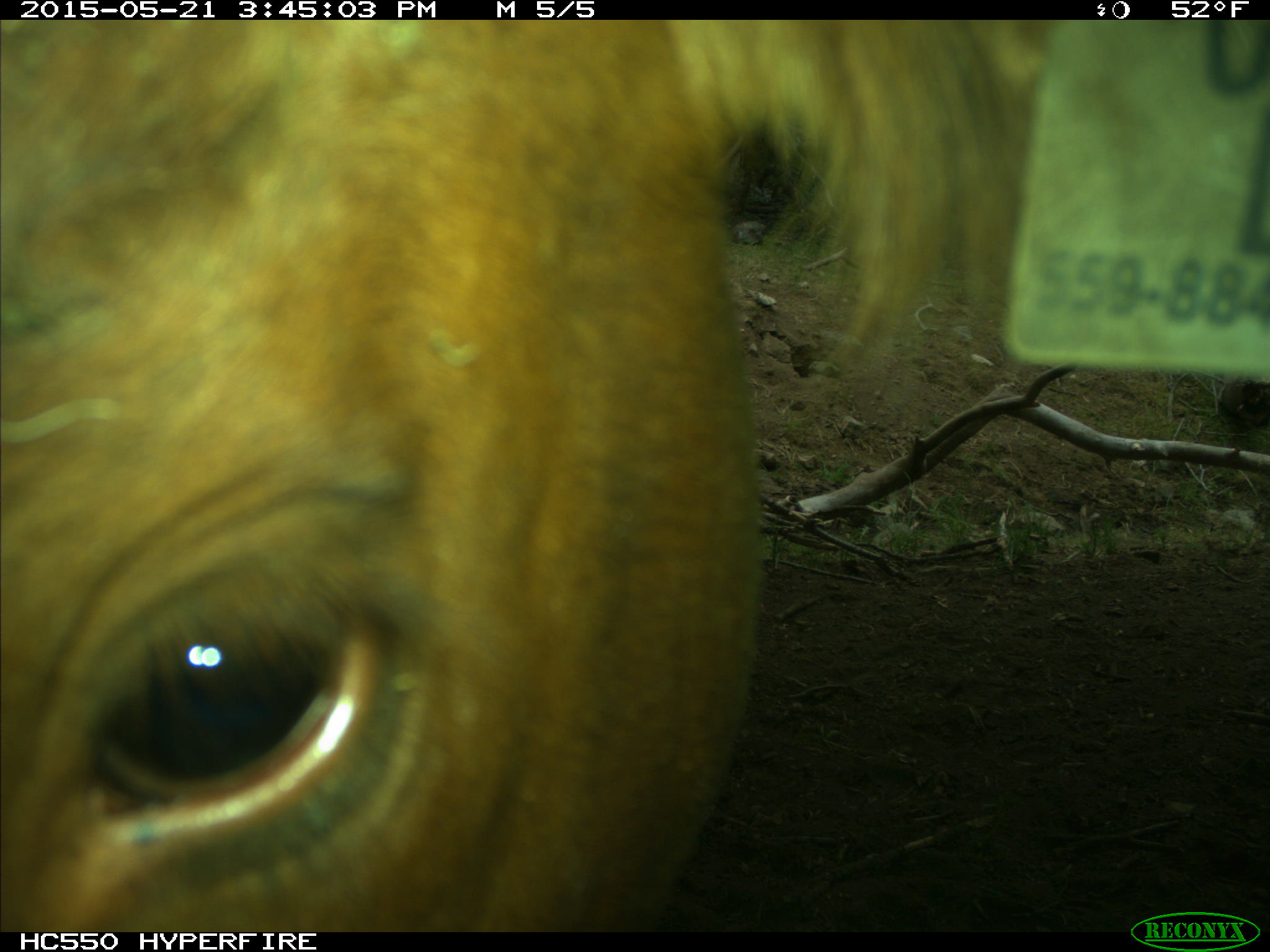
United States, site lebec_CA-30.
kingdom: Animalia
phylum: Chordata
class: Mammalia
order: Artiodactyla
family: Bovidae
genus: Bos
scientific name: Bos taurus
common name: domestic cow